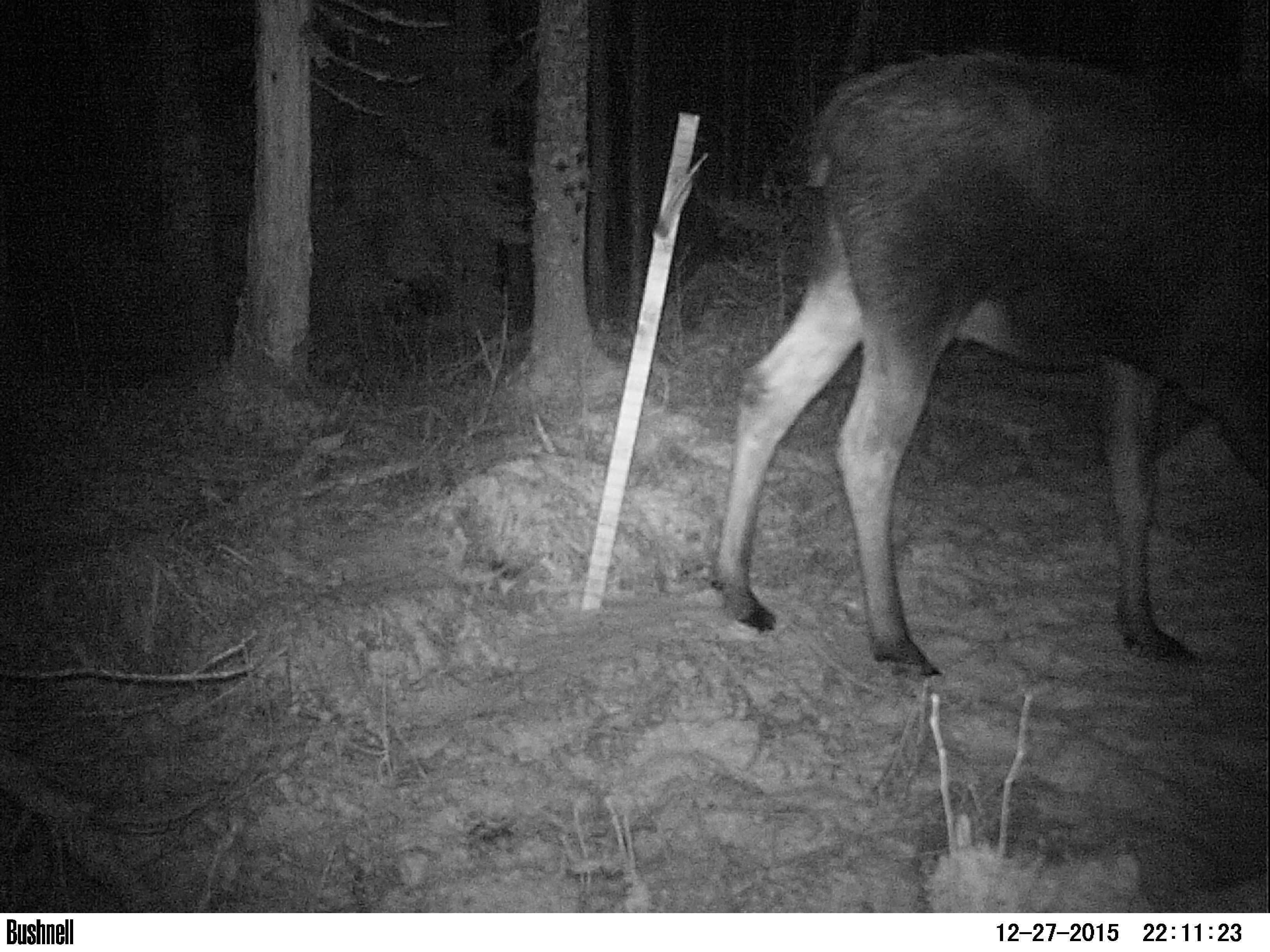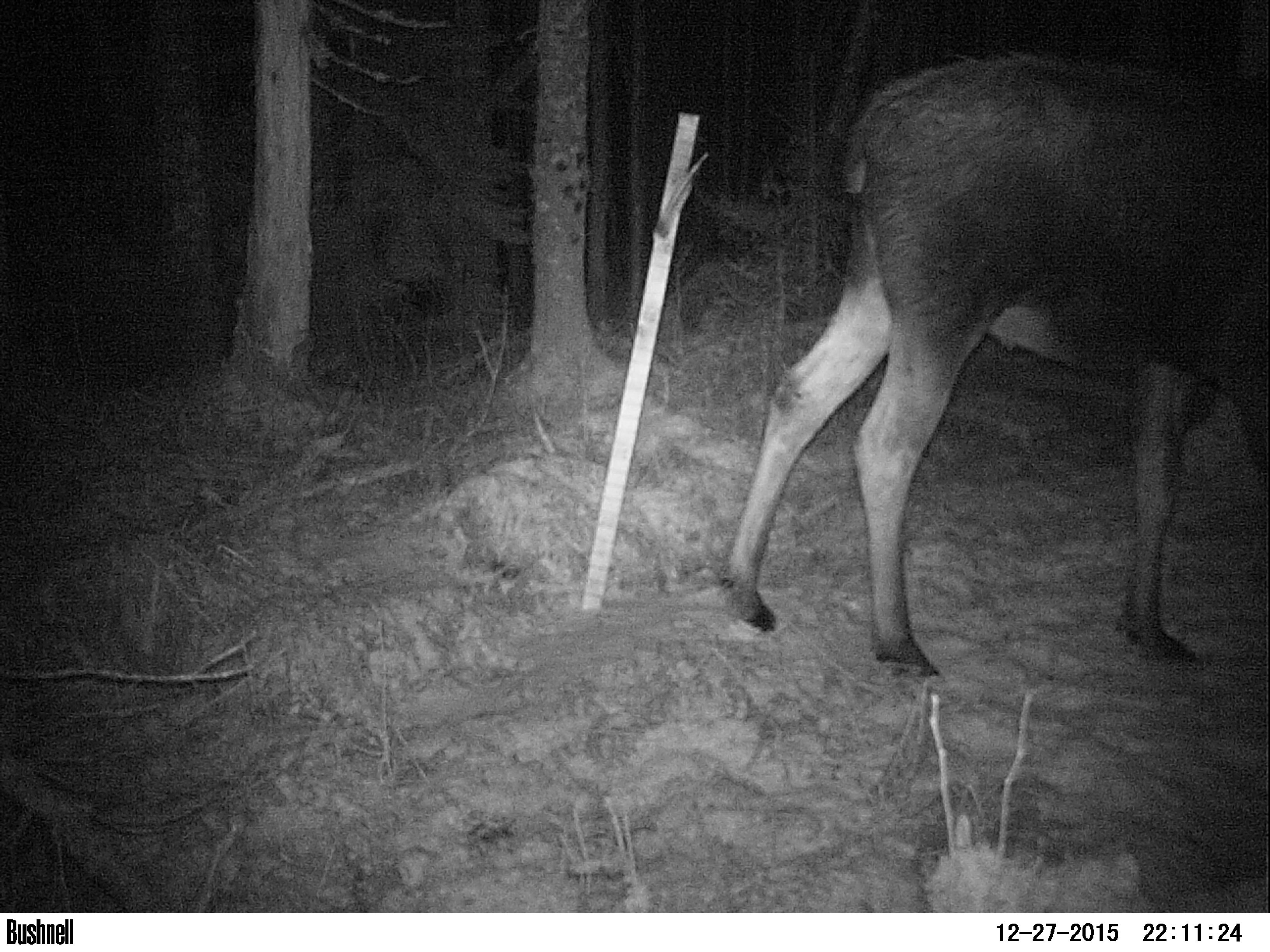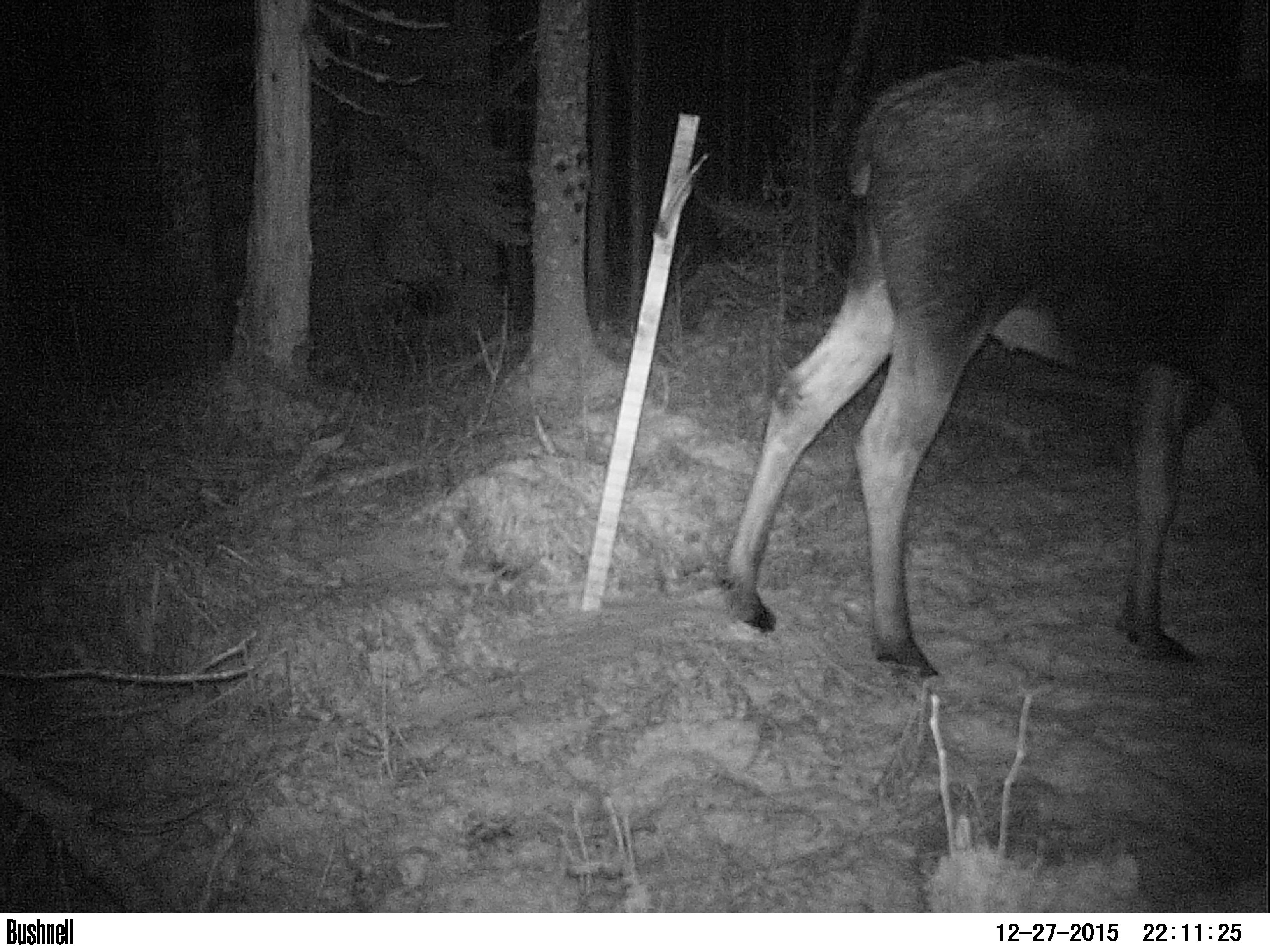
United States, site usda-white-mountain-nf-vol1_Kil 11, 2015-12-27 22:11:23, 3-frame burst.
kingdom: Animalia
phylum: Chordata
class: Mammalia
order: Artiodactyla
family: Cervidae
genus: Alces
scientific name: Alces alces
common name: moose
Moose (Alces alces).